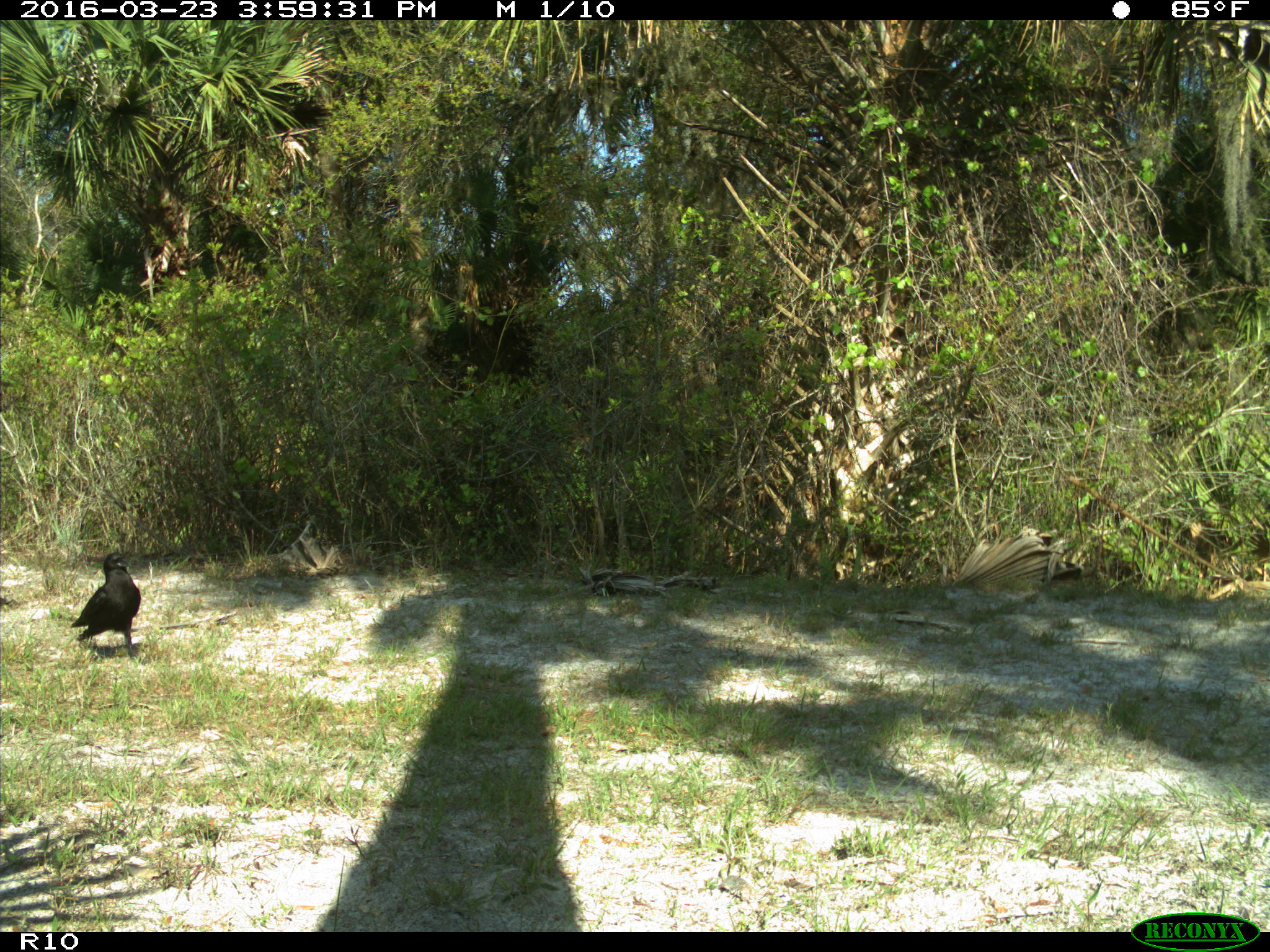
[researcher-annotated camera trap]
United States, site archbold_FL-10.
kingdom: Animalia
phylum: Chordata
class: Aves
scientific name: Aves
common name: birds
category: unidentified bird